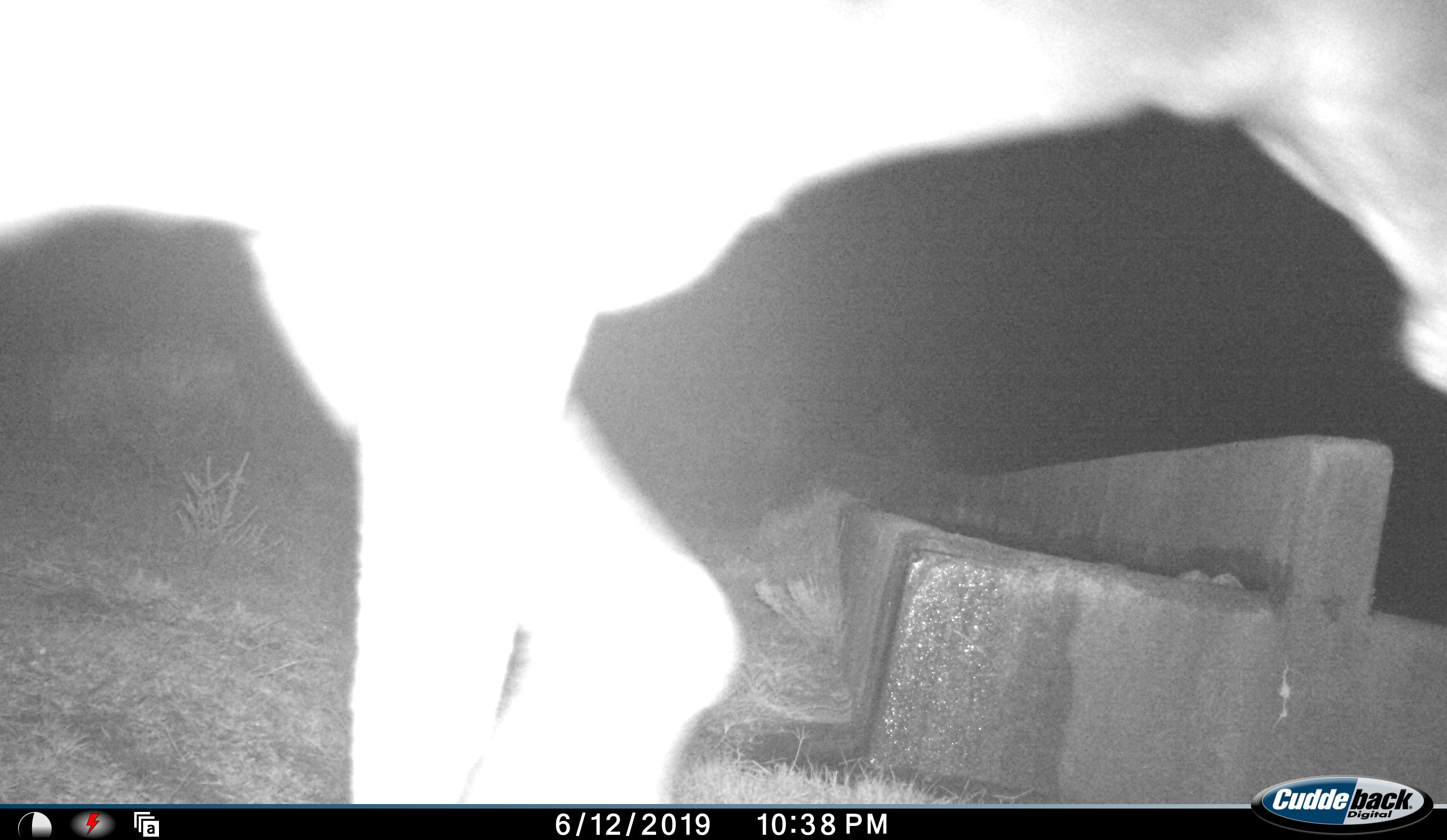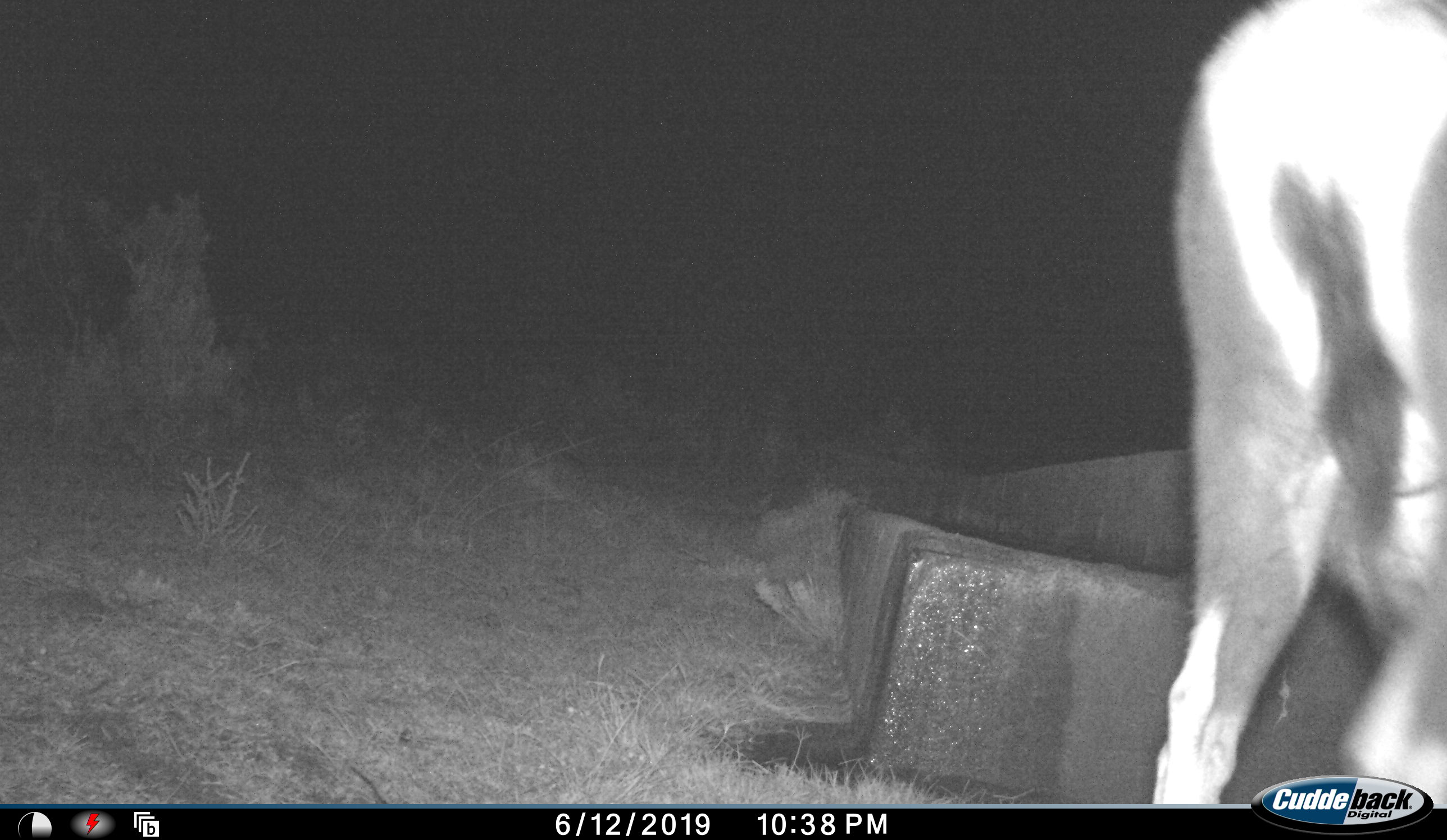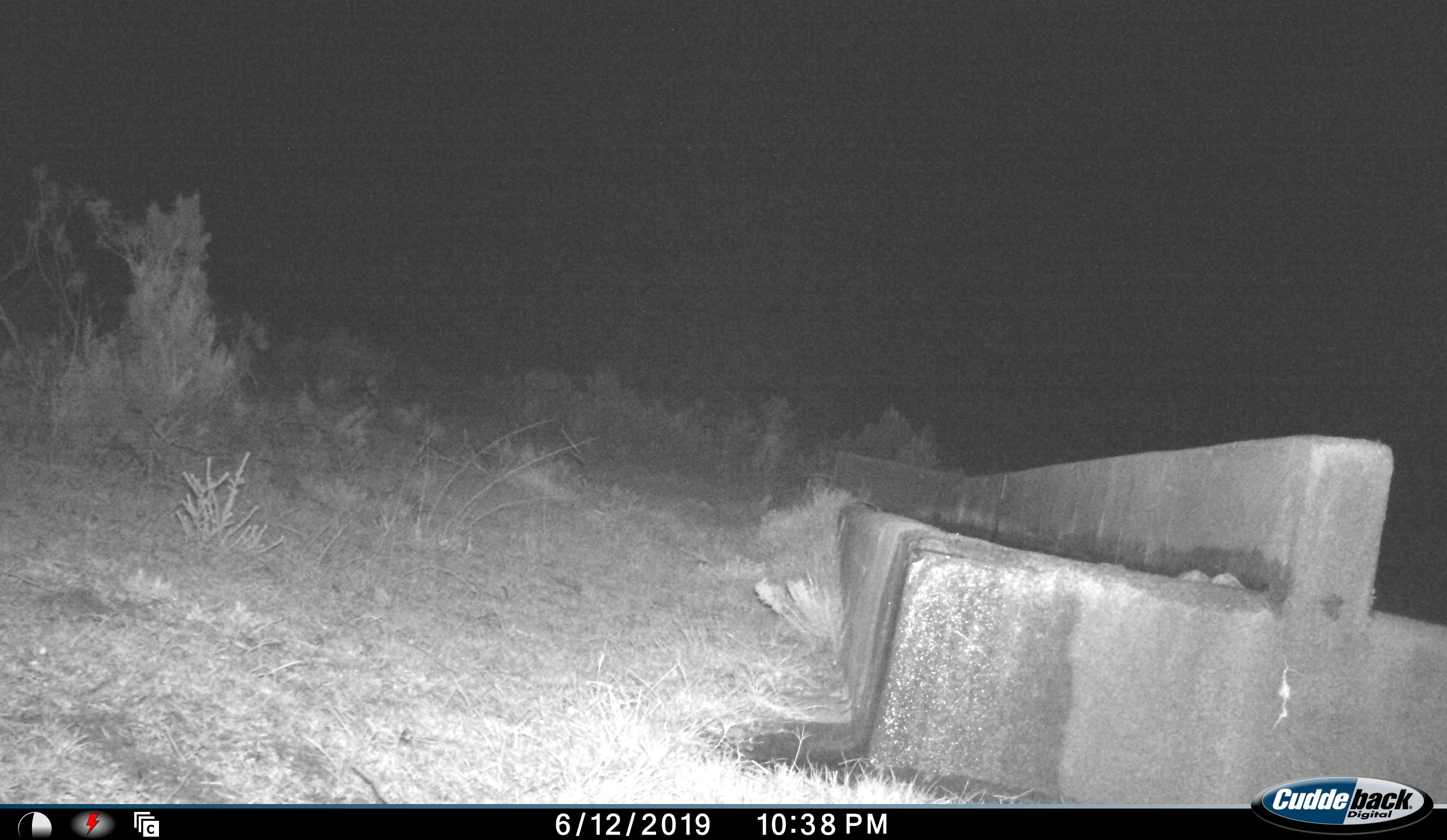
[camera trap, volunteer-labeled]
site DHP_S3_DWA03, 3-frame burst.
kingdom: Animalia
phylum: Chordata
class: Mammalia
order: Artiodactyla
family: Bovidae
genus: Damaliscus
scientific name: Damaliscus pygargus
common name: bontebok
Bontebok (Damaliscus pygargus), count 1. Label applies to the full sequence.